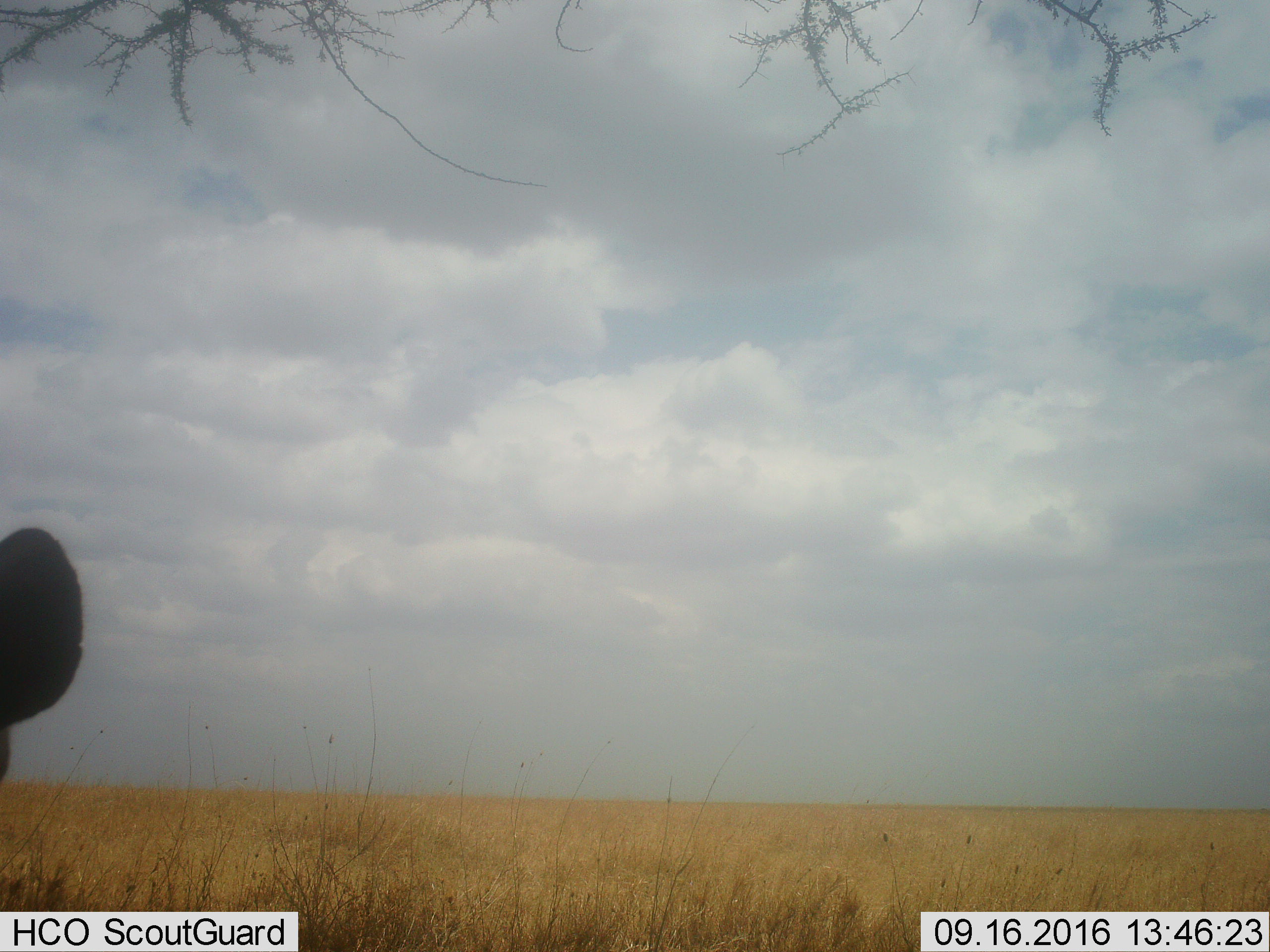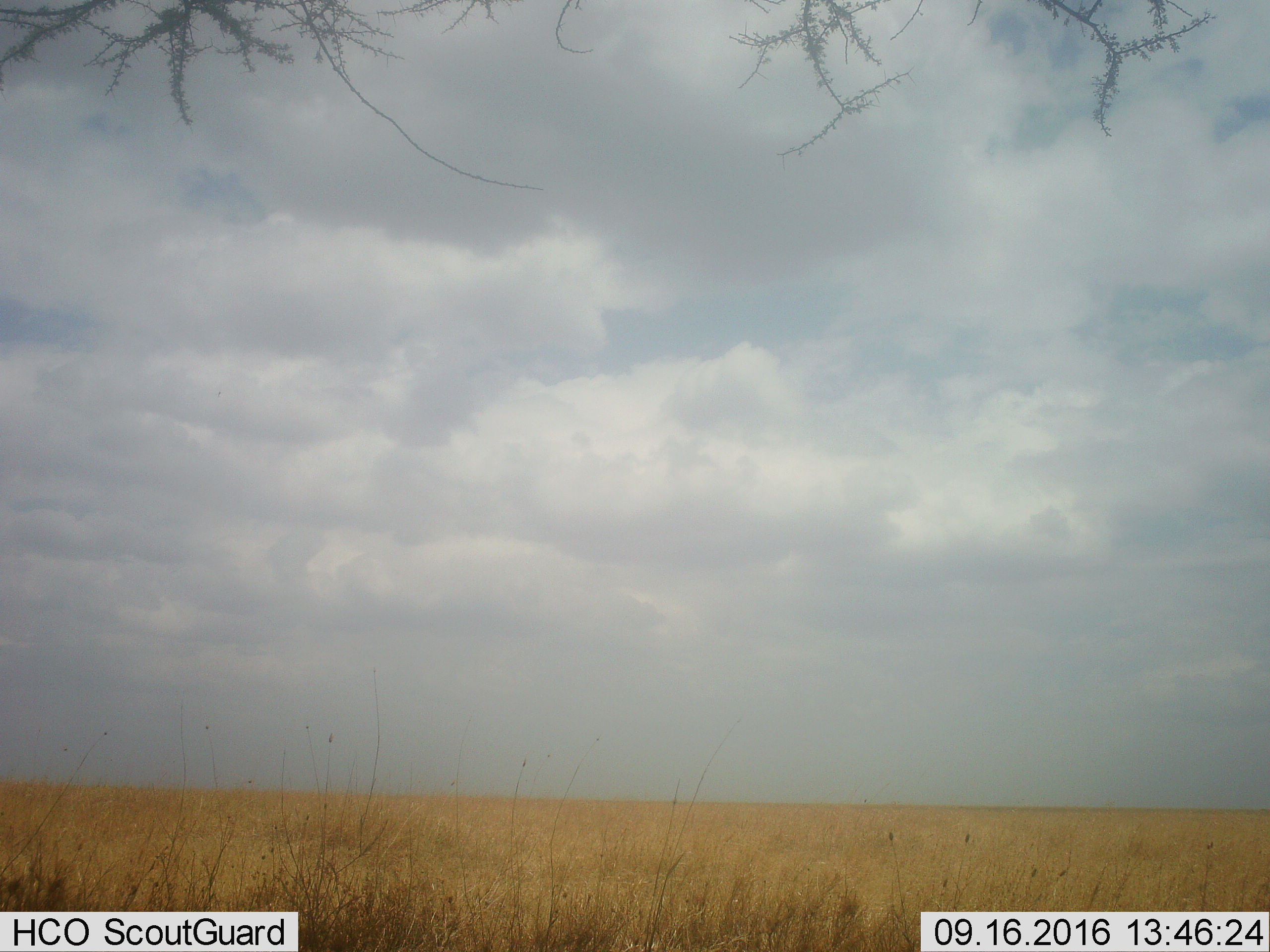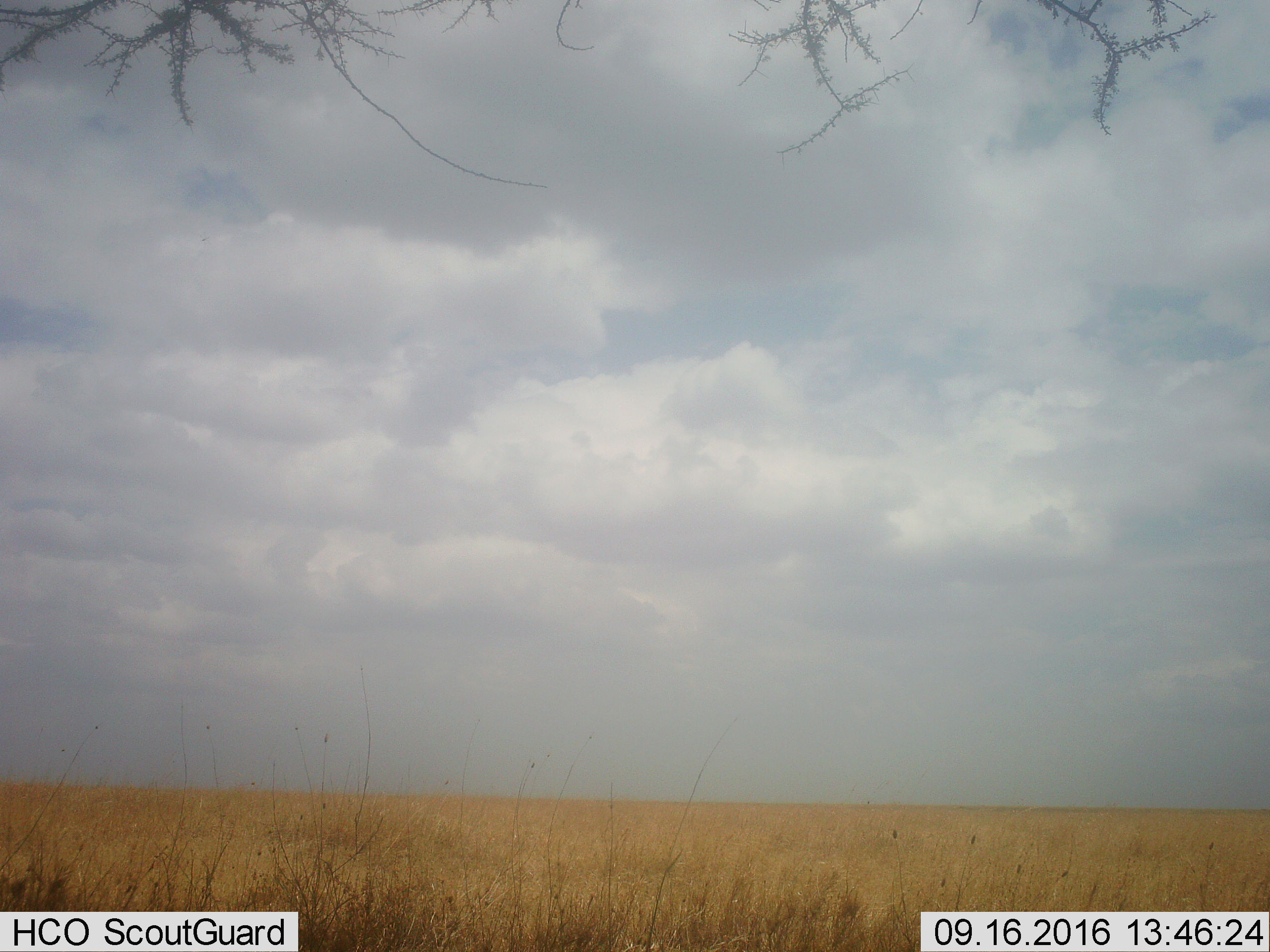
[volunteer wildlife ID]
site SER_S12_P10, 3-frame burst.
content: unidentified animal